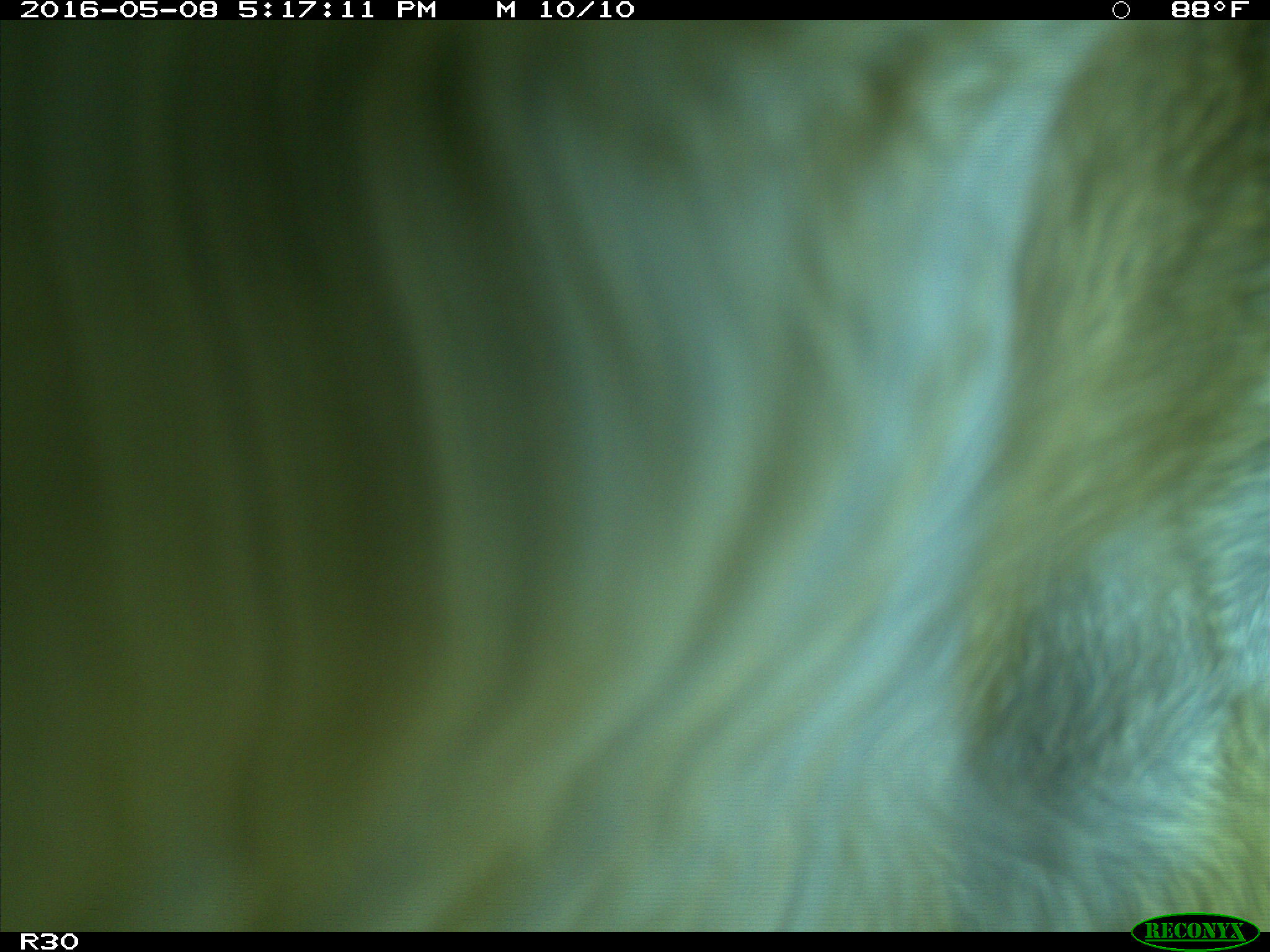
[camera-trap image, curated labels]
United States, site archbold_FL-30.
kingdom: Animalia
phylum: Chordata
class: Mammalia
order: Artiodactyla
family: Bovidae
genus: Bos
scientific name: Bos taurus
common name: domestic cow